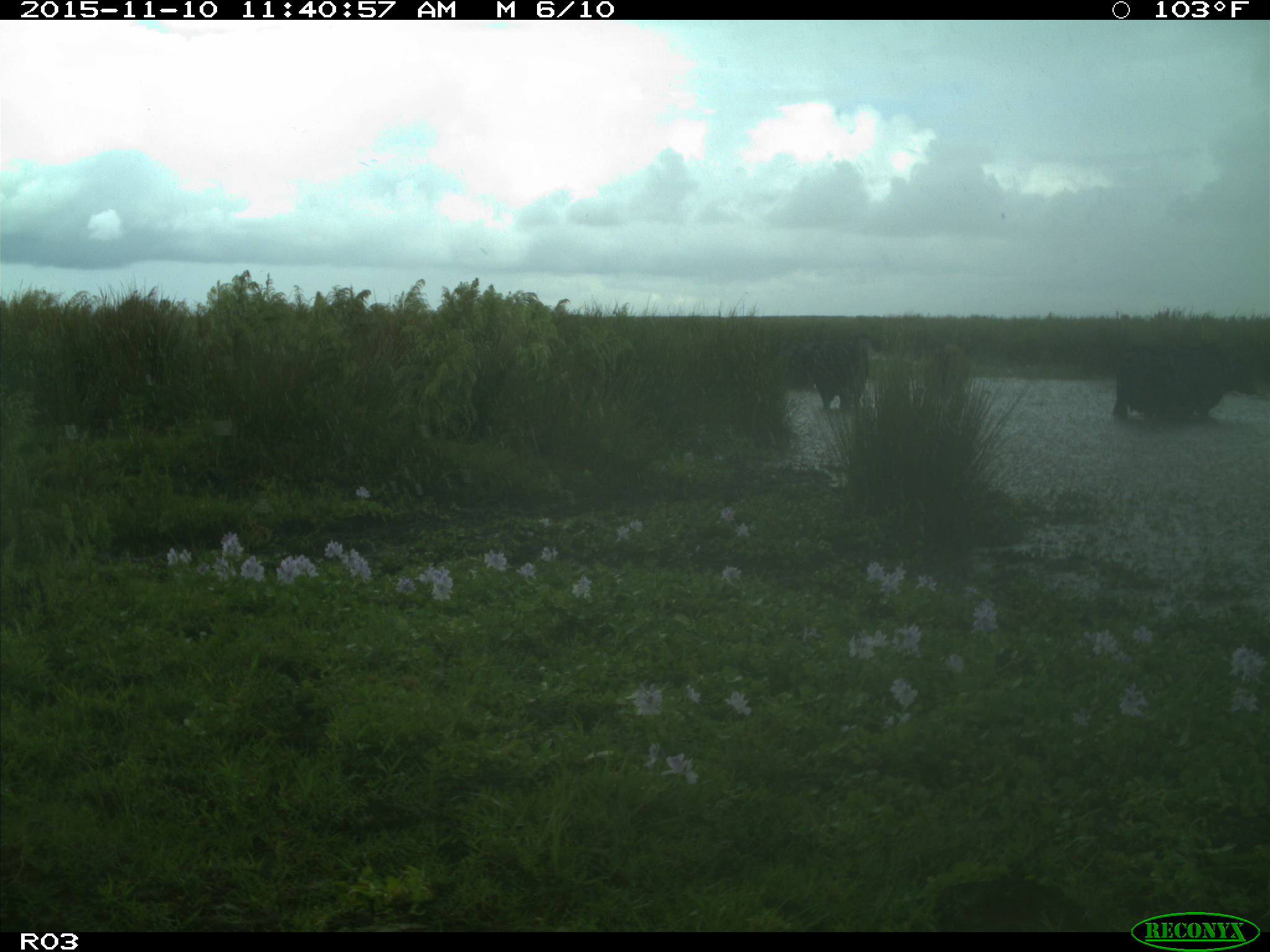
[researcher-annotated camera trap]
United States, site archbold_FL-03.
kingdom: Animalia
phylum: Chordata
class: Mammalia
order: Artiodactyla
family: Bovidae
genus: Bos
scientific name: Bos taurus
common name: domestic cow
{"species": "Bos taurus (domestic cow)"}